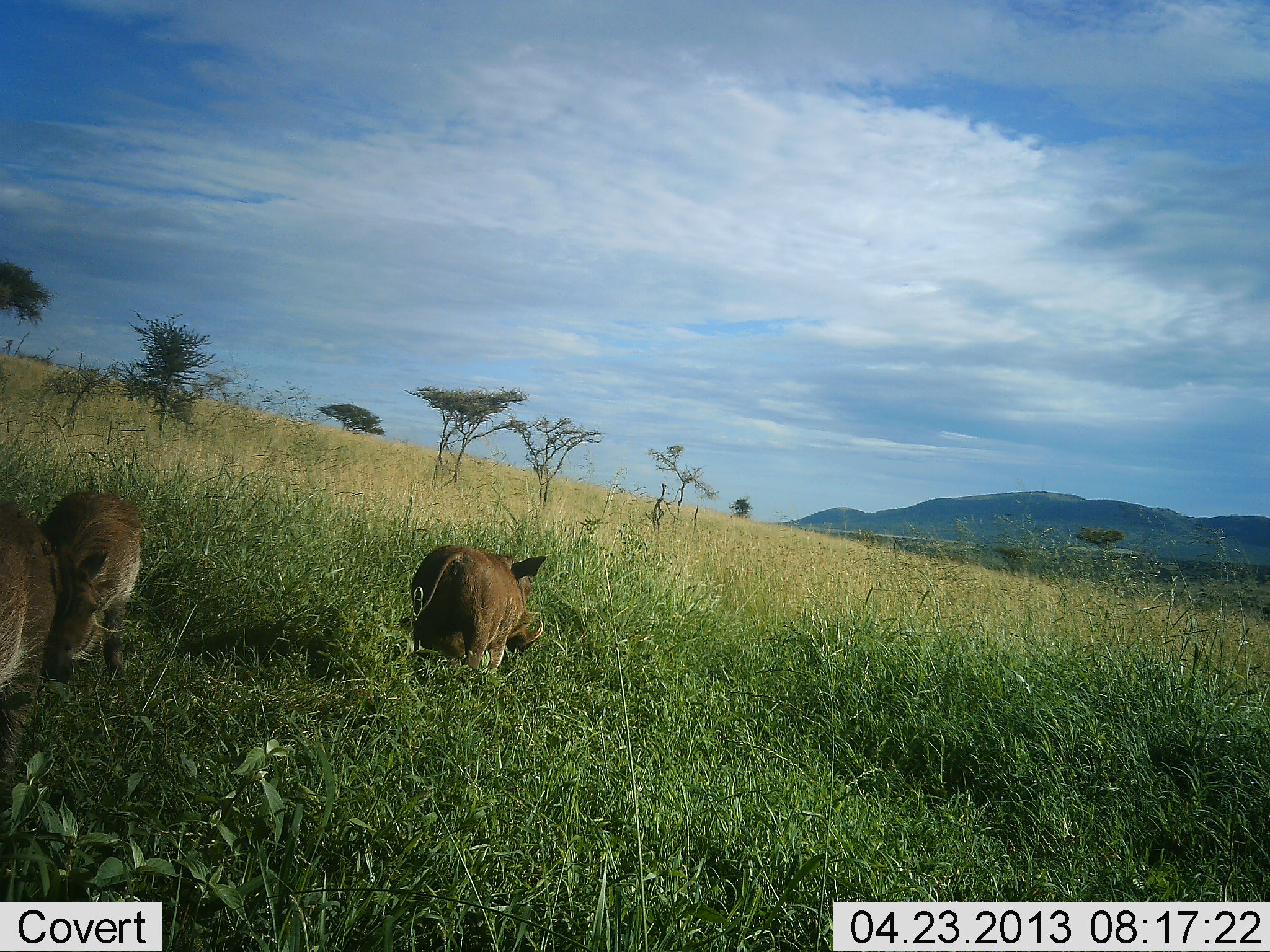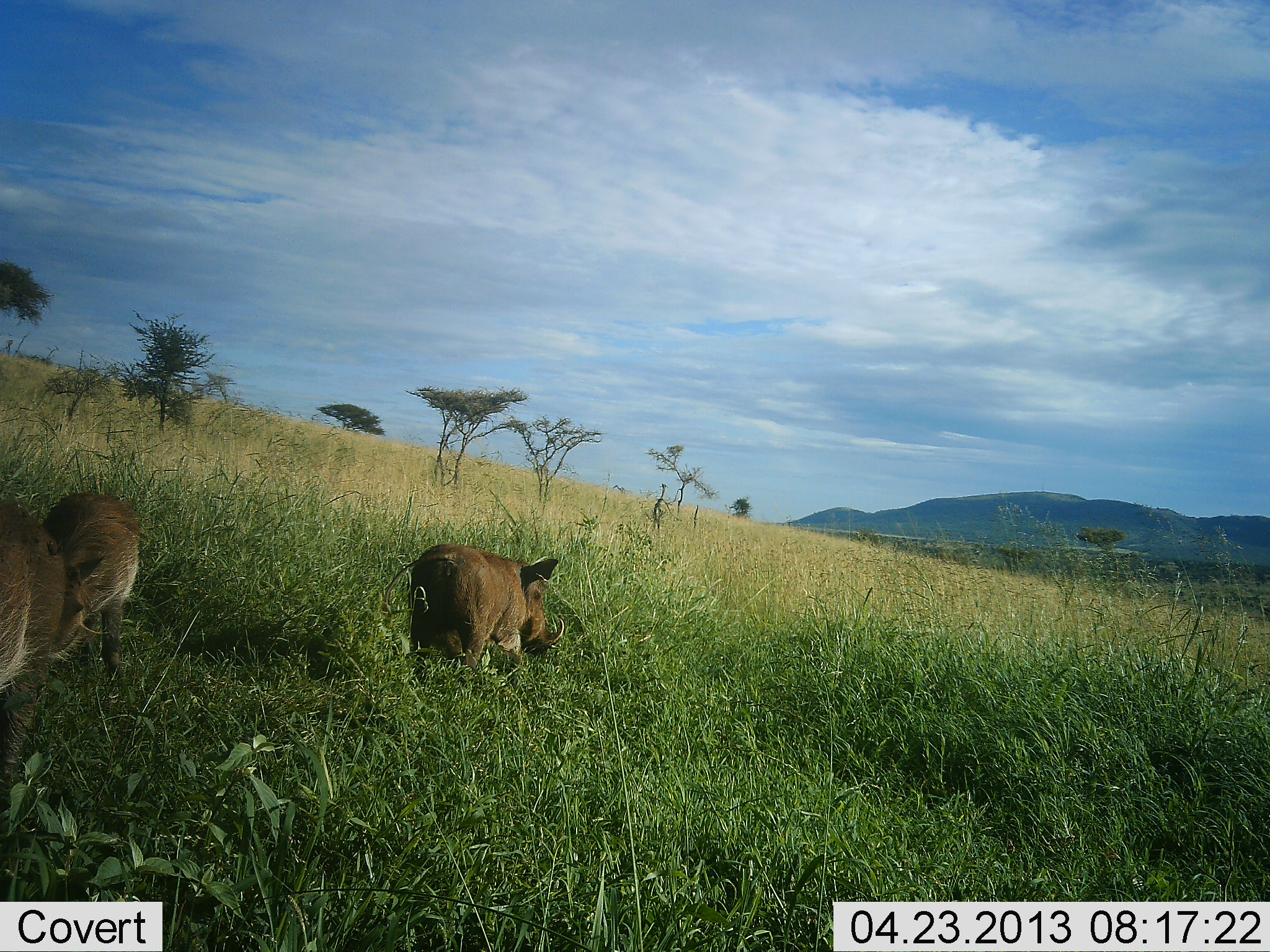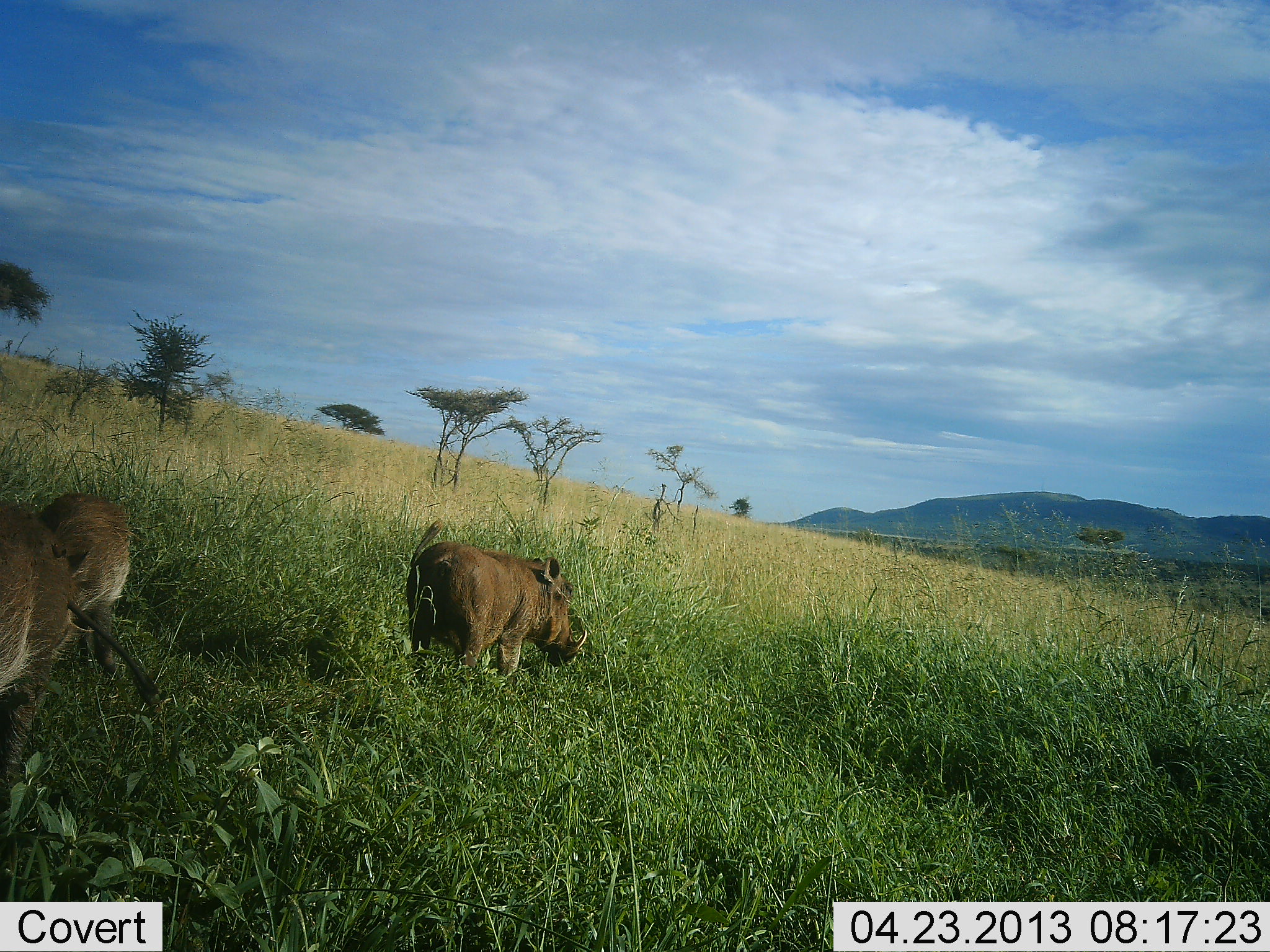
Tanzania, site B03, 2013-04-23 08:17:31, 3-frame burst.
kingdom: Animalia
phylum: Chordata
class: Mammalia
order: Artiodactyla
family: Suidae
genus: Phacochoerus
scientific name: Phacochoerus africanus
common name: warthog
Warthog (Phacochoerus africanus), count 3. Behavior (volunteer vote fractions): standing 59%, resting 0%, moving 26%, interacting 6%. Young present (vote fraction): 6%. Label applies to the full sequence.